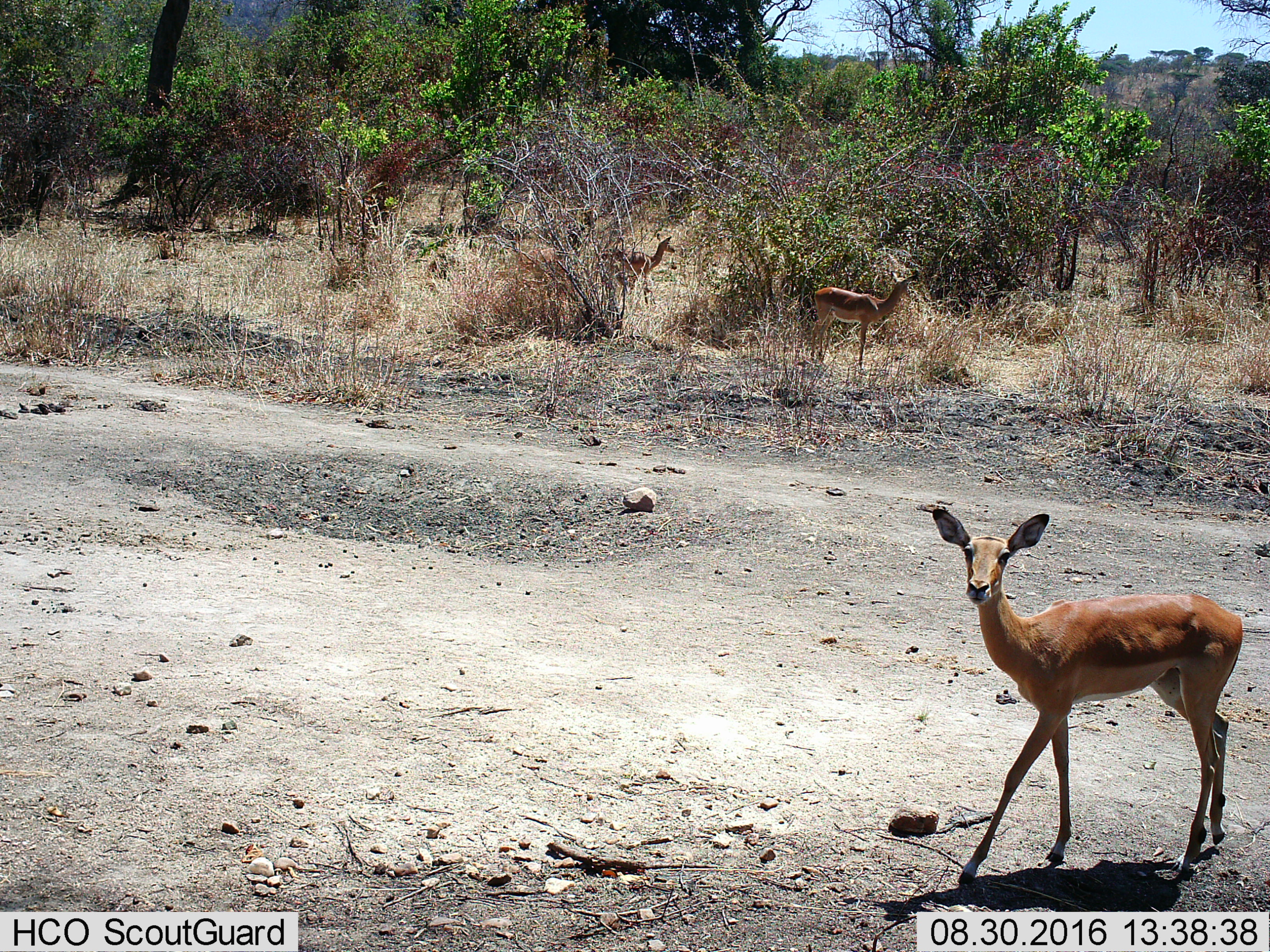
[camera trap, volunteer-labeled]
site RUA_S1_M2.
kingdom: Animalia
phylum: Chordata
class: Mammalia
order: Artiodactyla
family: Bovidae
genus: Aepyceros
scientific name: Aepyceros melampus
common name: impala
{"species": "impala (Aepyceros melampus)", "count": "3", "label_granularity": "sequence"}